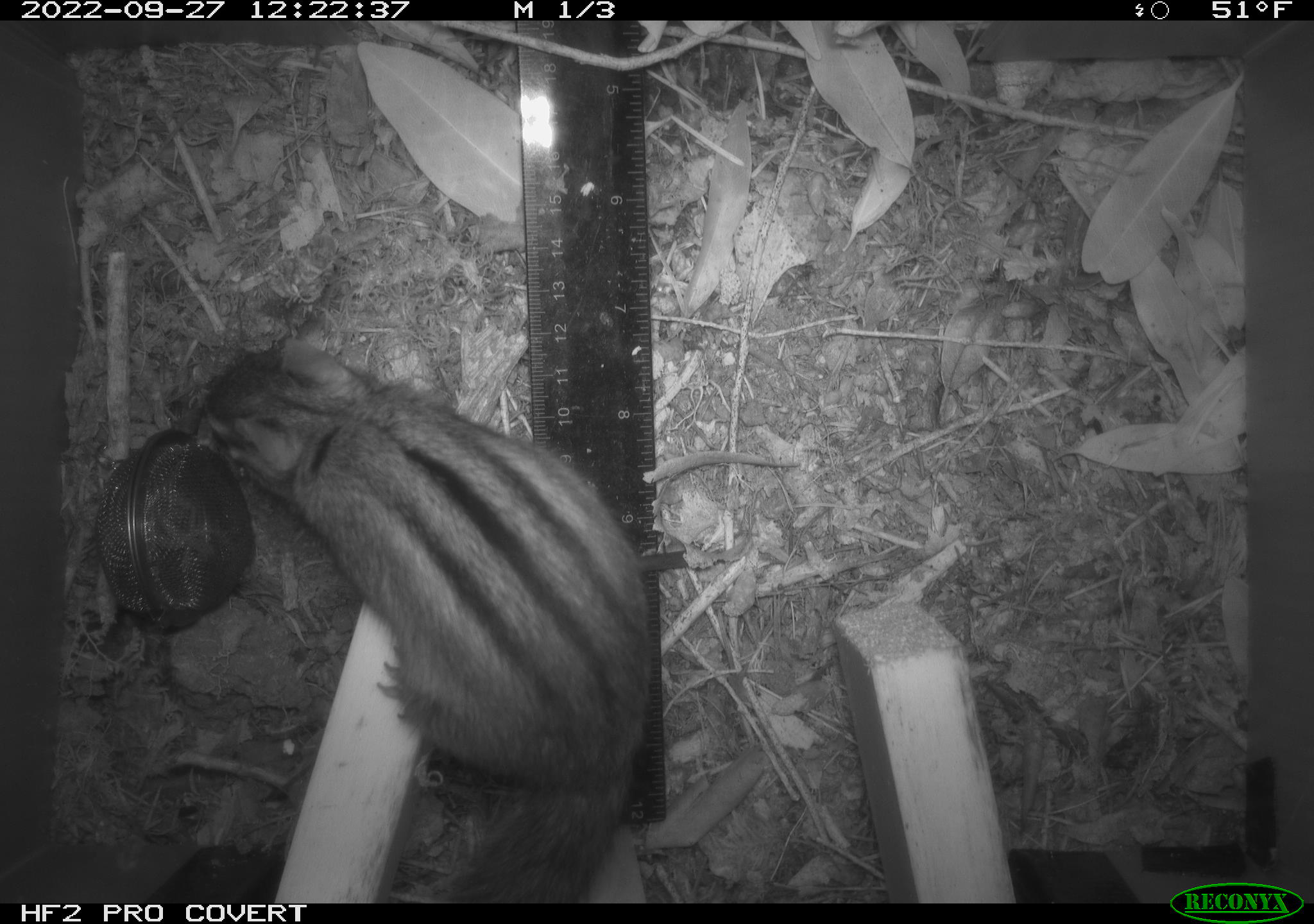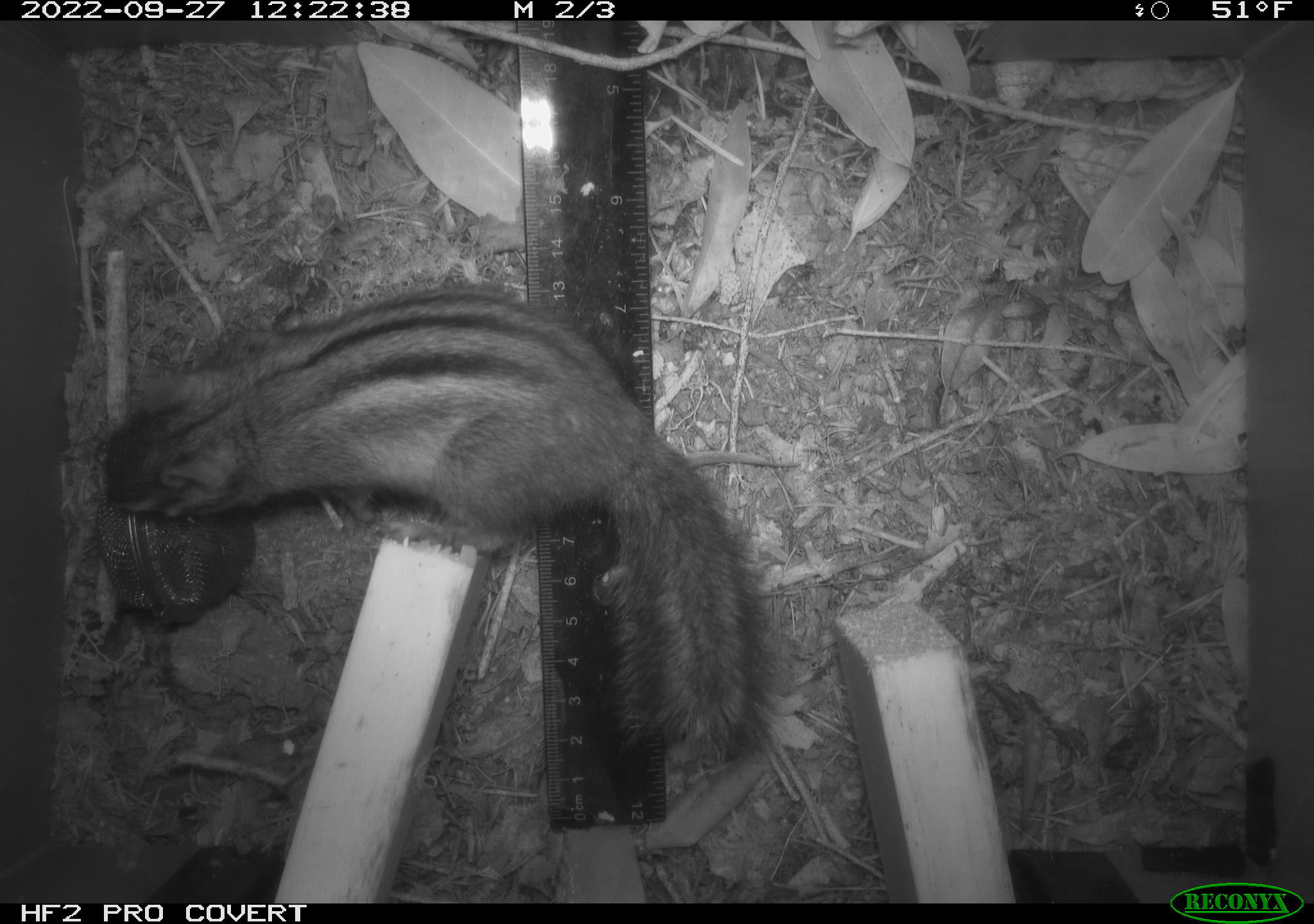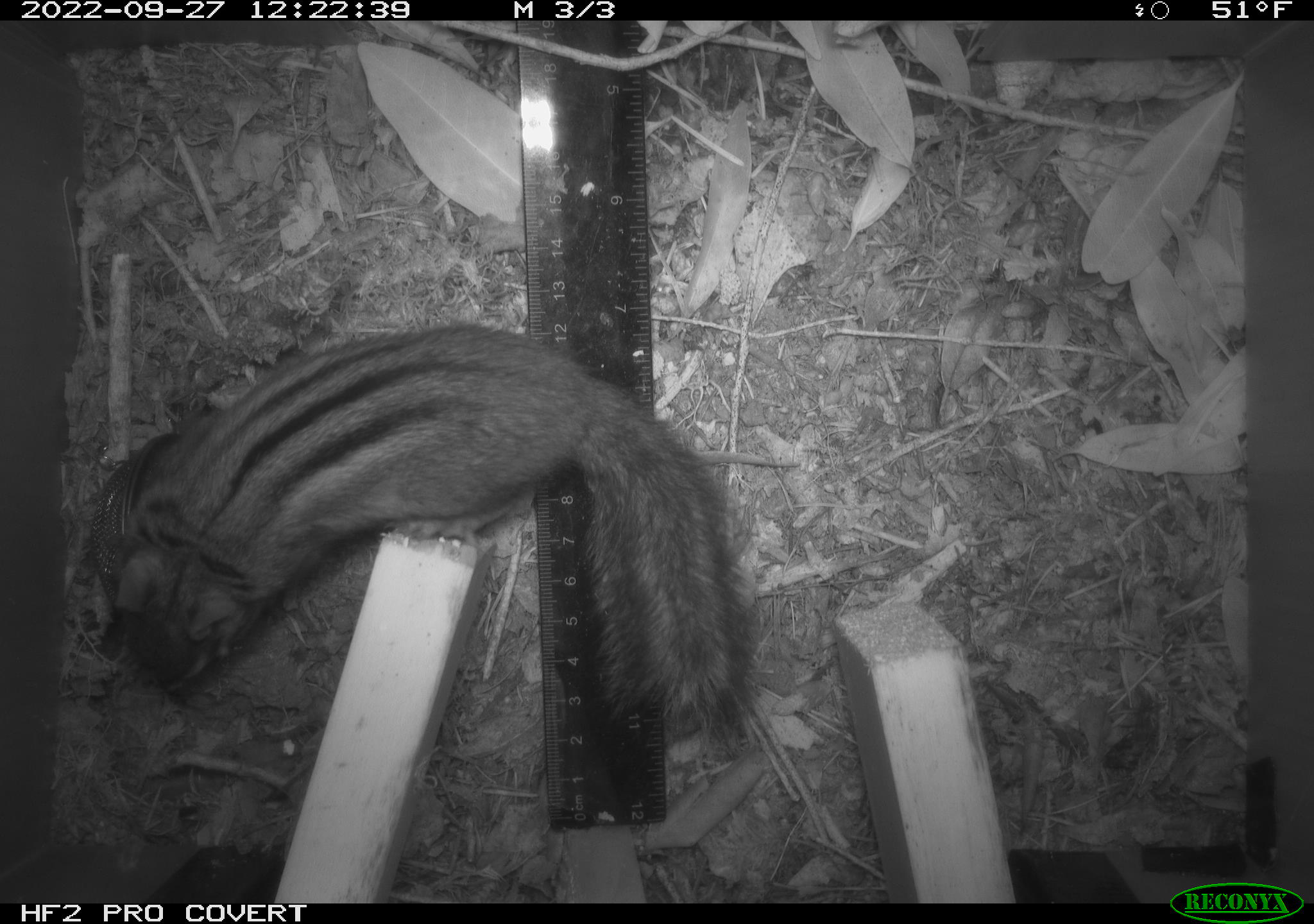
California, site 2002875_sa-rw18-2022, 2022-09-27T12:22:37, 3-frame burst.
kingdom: Animalia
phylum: Chordata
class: Mammalia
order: Rodentia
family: Sciuridae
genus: Neotamias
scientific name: Neotamias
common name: western chipmunks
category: neotamias species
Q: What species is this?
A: Neotamias species (western chipmunks) (Neotamias).